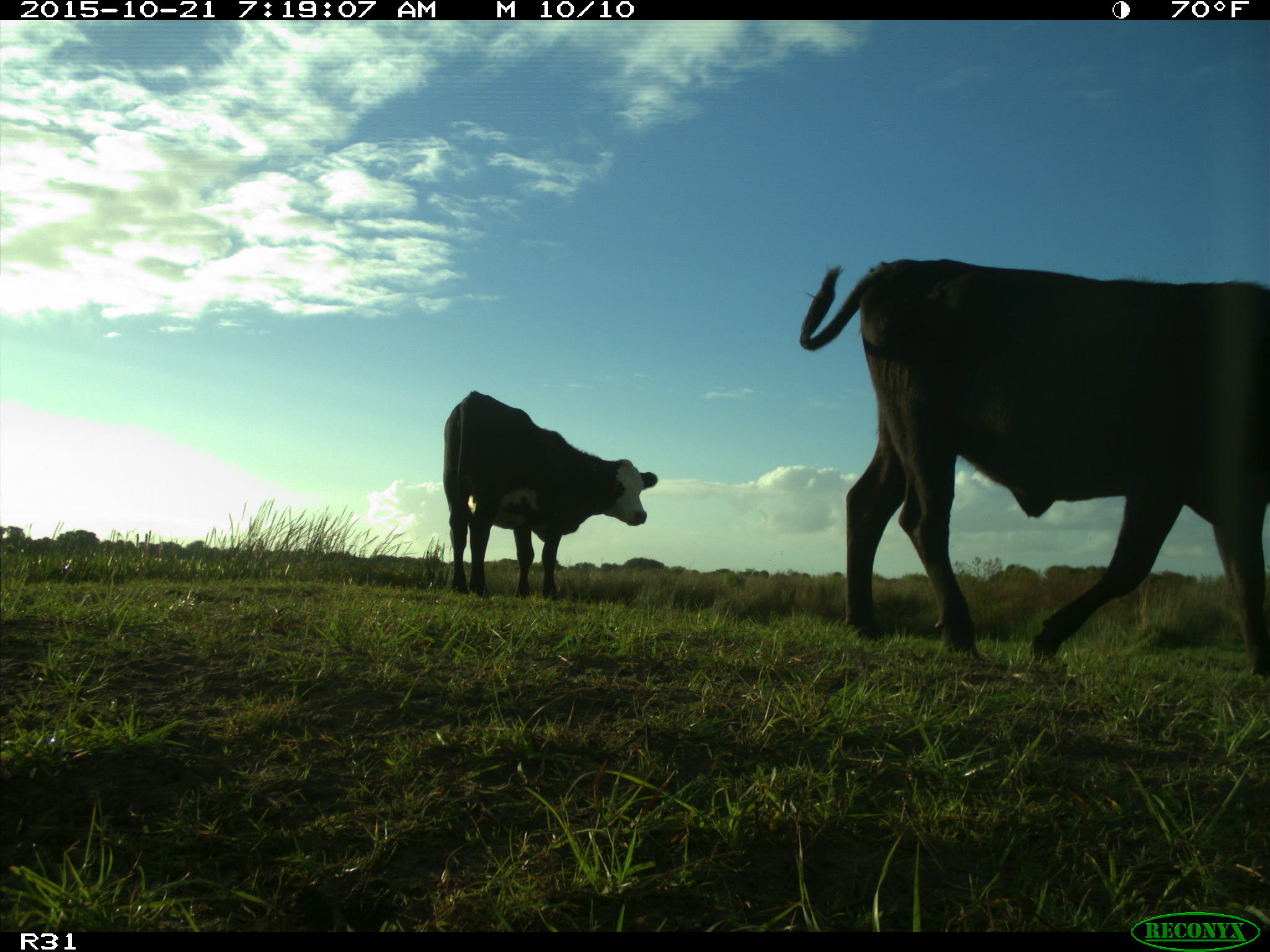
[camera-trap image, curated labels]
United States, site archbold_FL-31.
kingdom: Animalia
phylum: Chordata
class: Mammalia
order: Artiodactyla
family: Bovidae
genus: Bos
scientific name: Bos taurus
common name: domestic cow